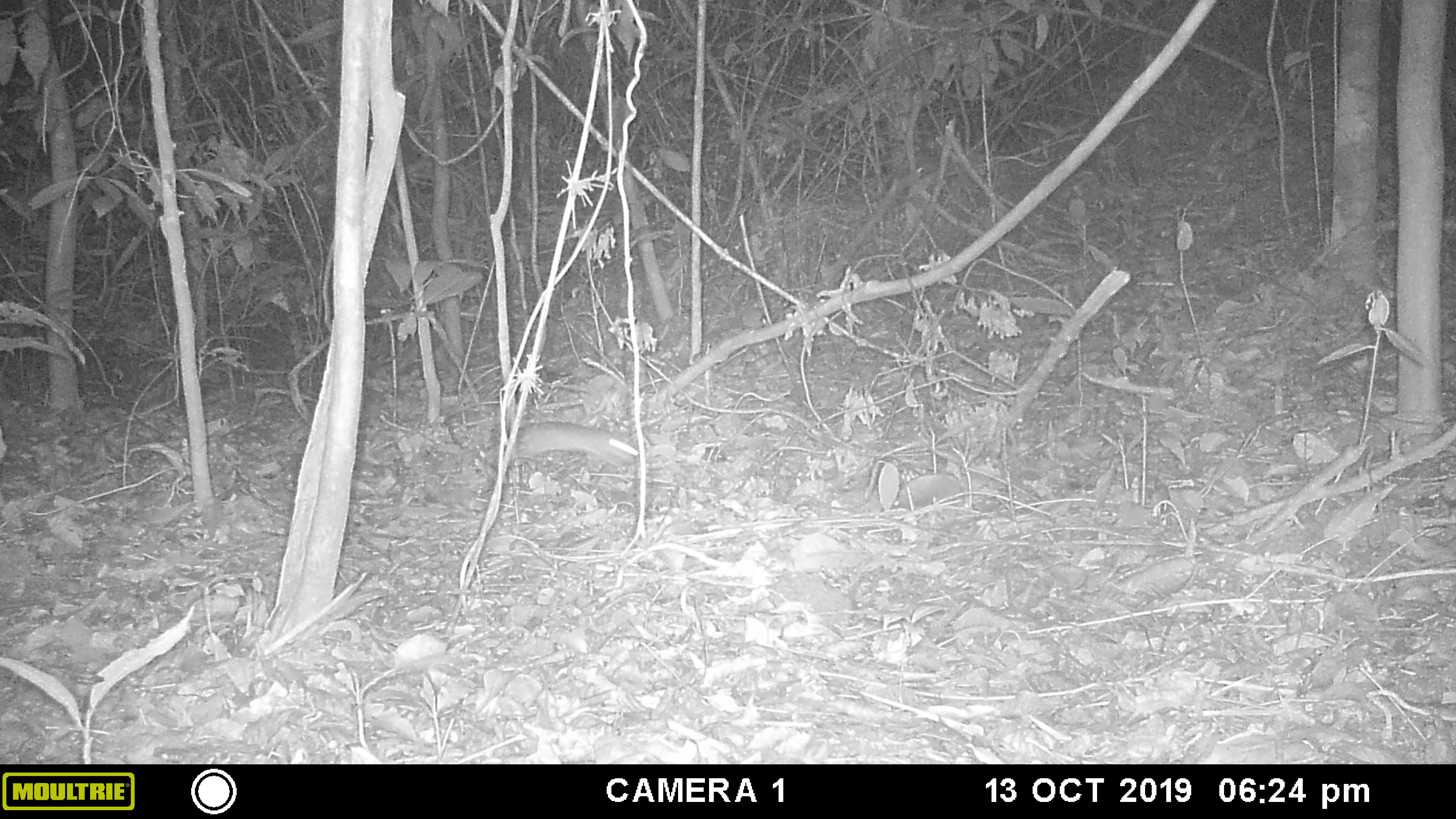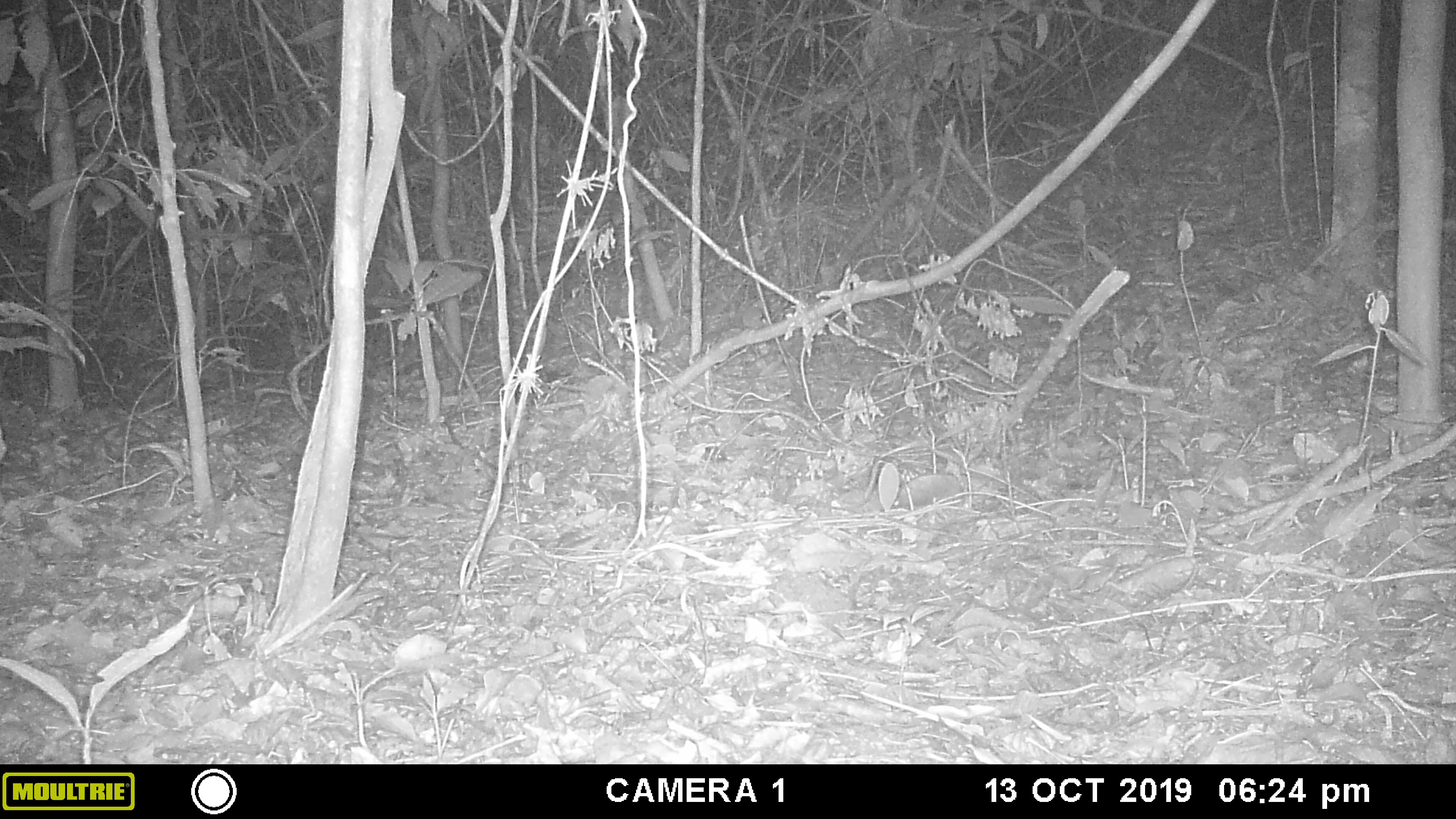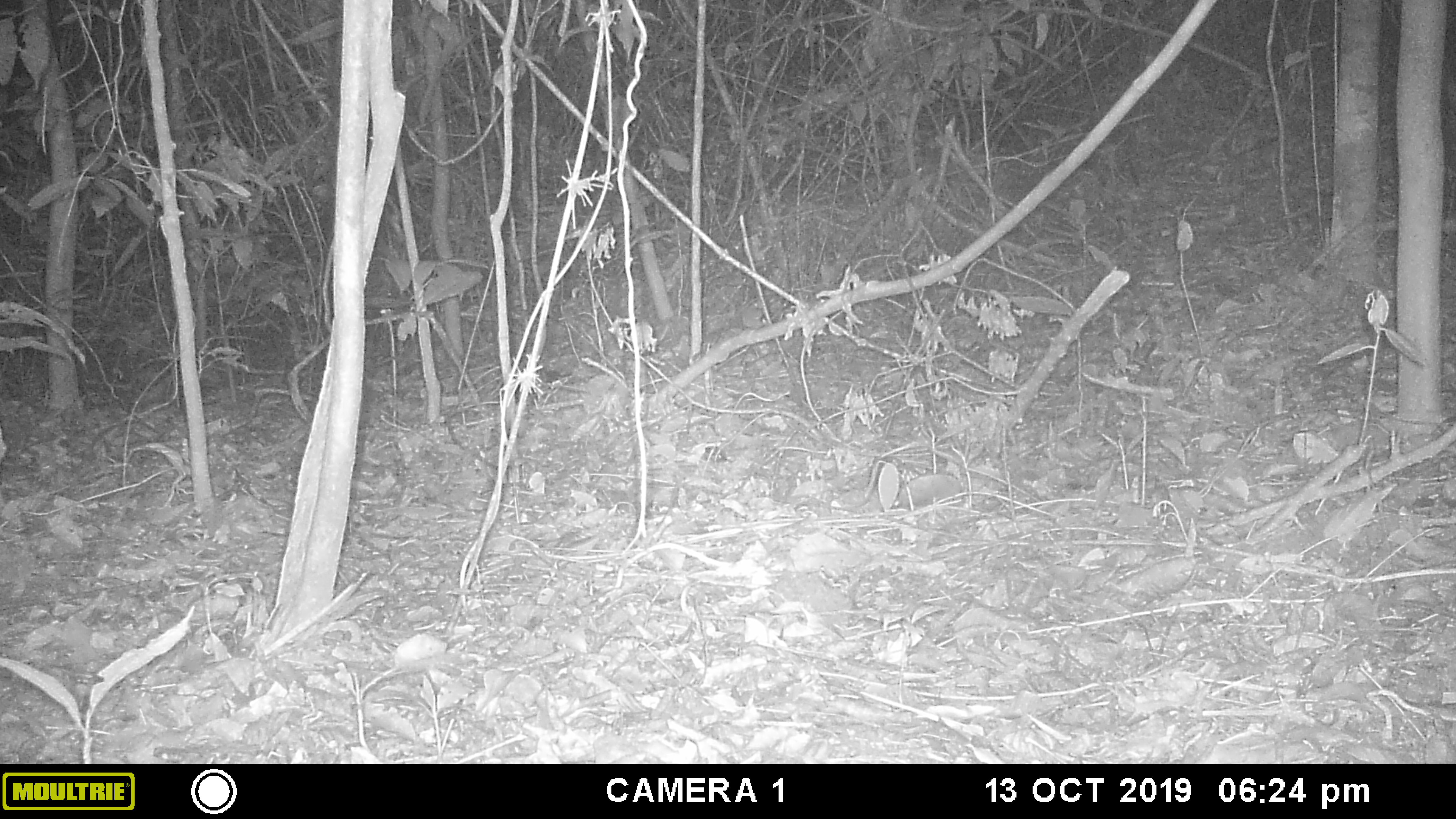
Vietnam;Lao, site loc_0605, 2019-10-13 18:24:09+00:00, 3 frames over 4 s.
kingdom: Animalia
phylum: Chordata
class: Mammalia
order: Rodentia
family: Muridae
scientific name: Muridae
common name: old-world mice and rats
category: unidentified murid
Unidentified murid (old-world mice and rats) (Muridae). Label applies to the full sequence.